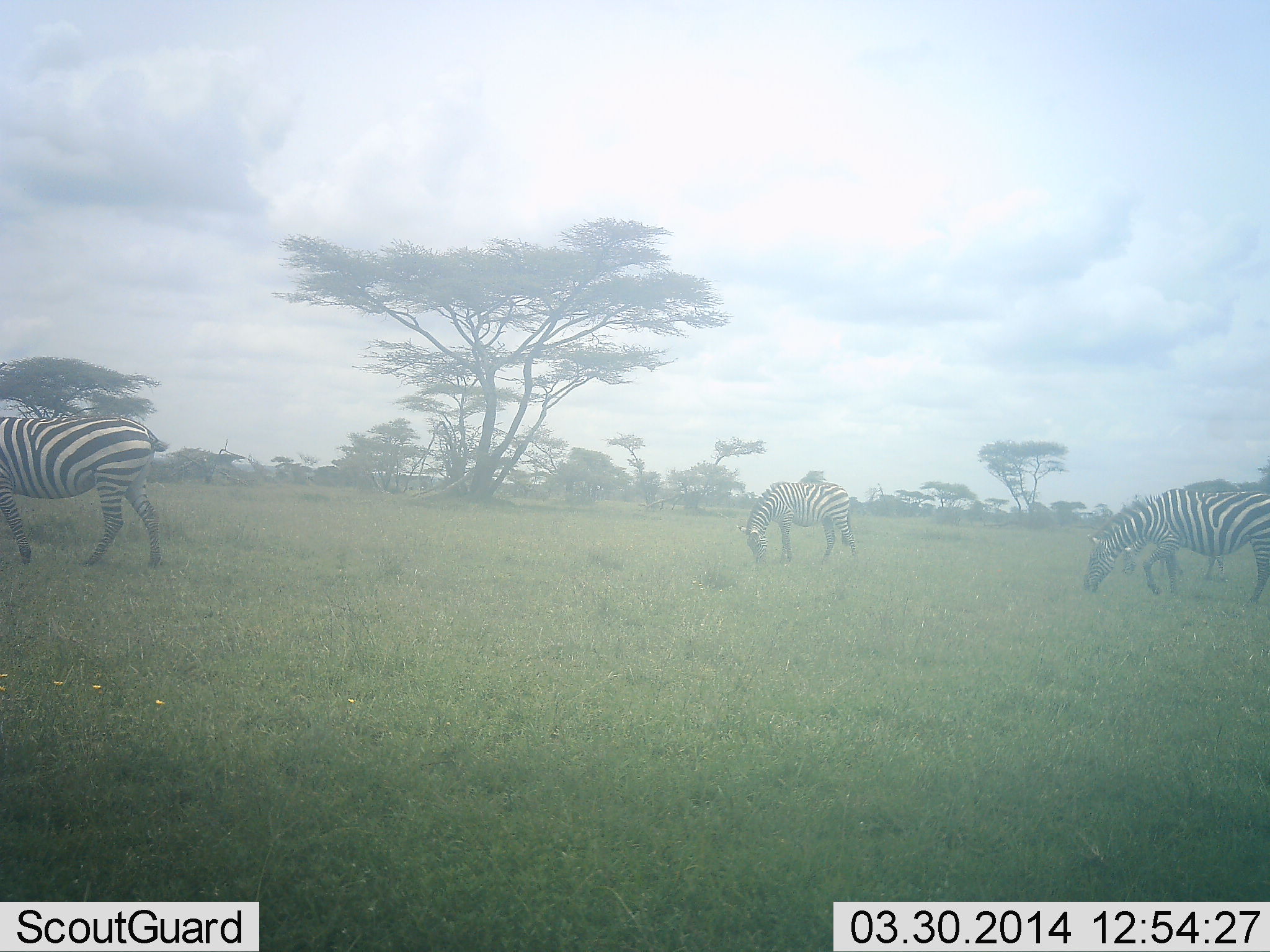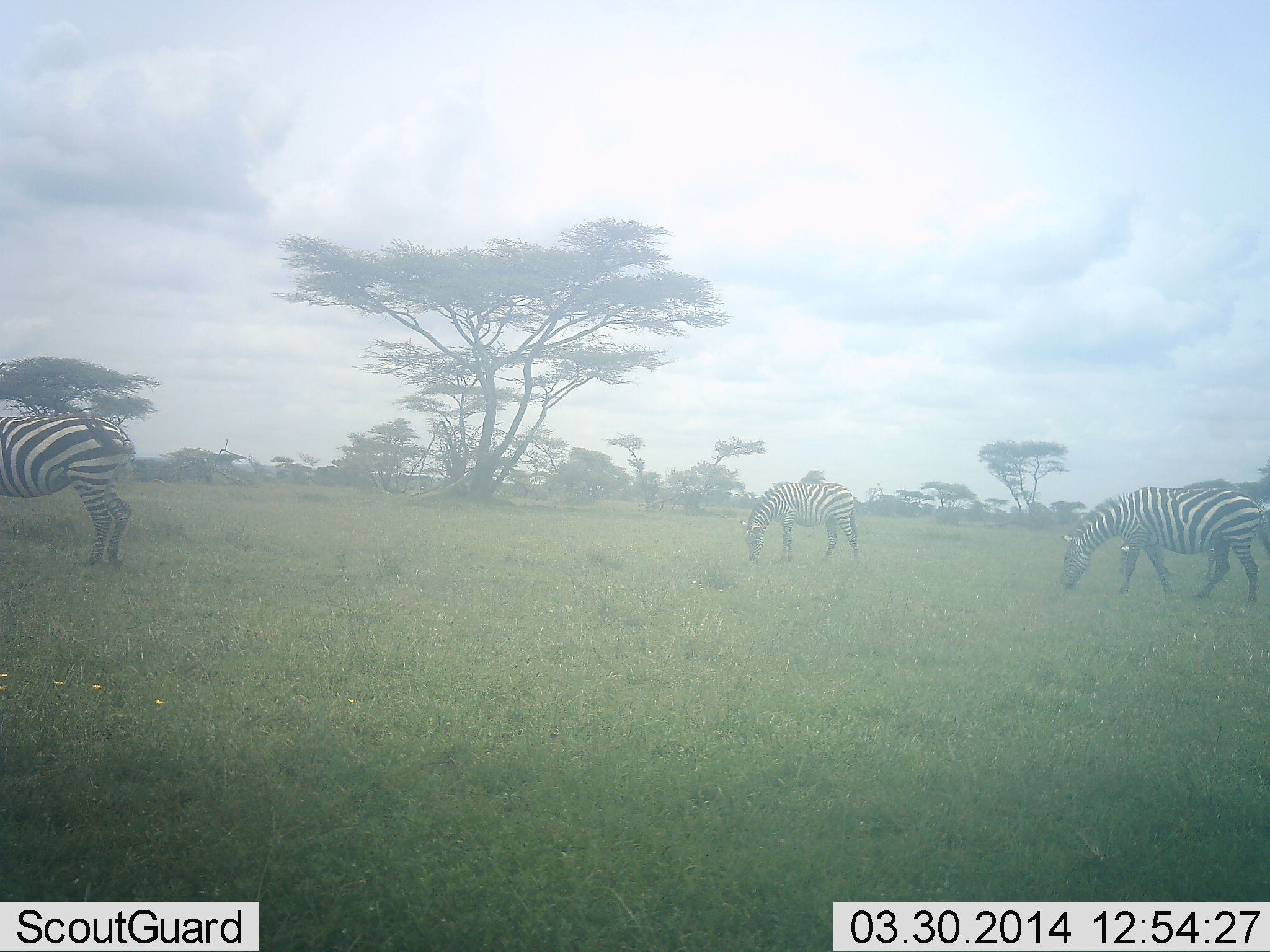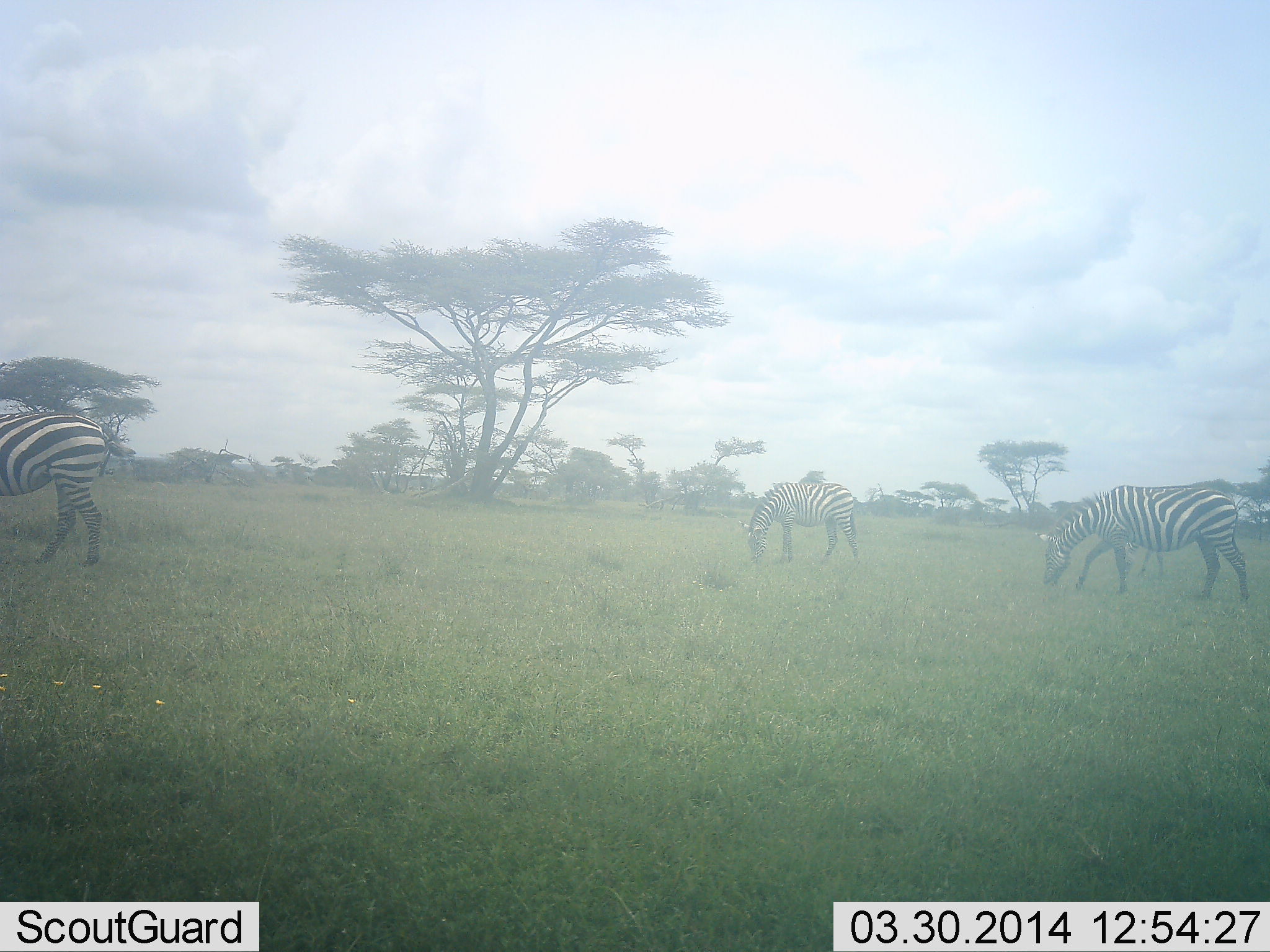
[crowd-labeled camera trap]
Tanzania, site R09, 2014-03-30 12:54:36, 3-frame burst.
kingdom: Animalia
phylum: Chordata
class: Mammalia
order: Perissodactyla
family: Equidae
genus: Equus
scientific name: Equus quagga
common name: plains zebra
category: zebra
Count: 3.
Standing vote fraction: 10%.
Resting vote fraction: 0%.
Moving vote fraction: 50%.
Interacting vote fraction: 0%.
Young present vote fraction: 0%.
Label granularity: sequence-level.